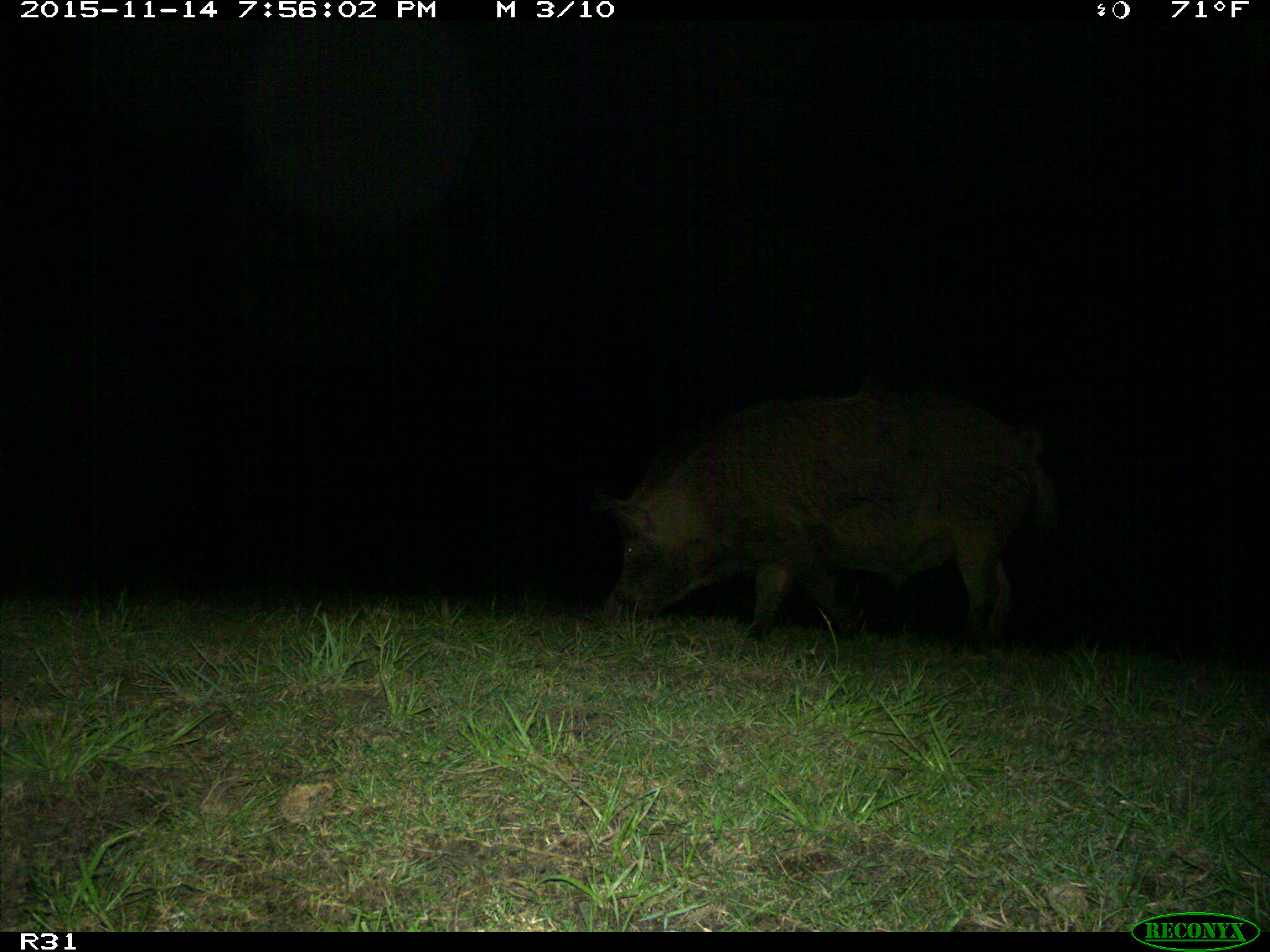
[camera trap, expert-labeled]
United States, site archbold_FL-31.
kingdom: Animalia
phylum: Chordata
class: Mammalia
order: Artiodactyla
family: Suidae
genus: Sus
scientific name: Sus scrofa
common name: wild boar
Sus scrofa (wild boar).